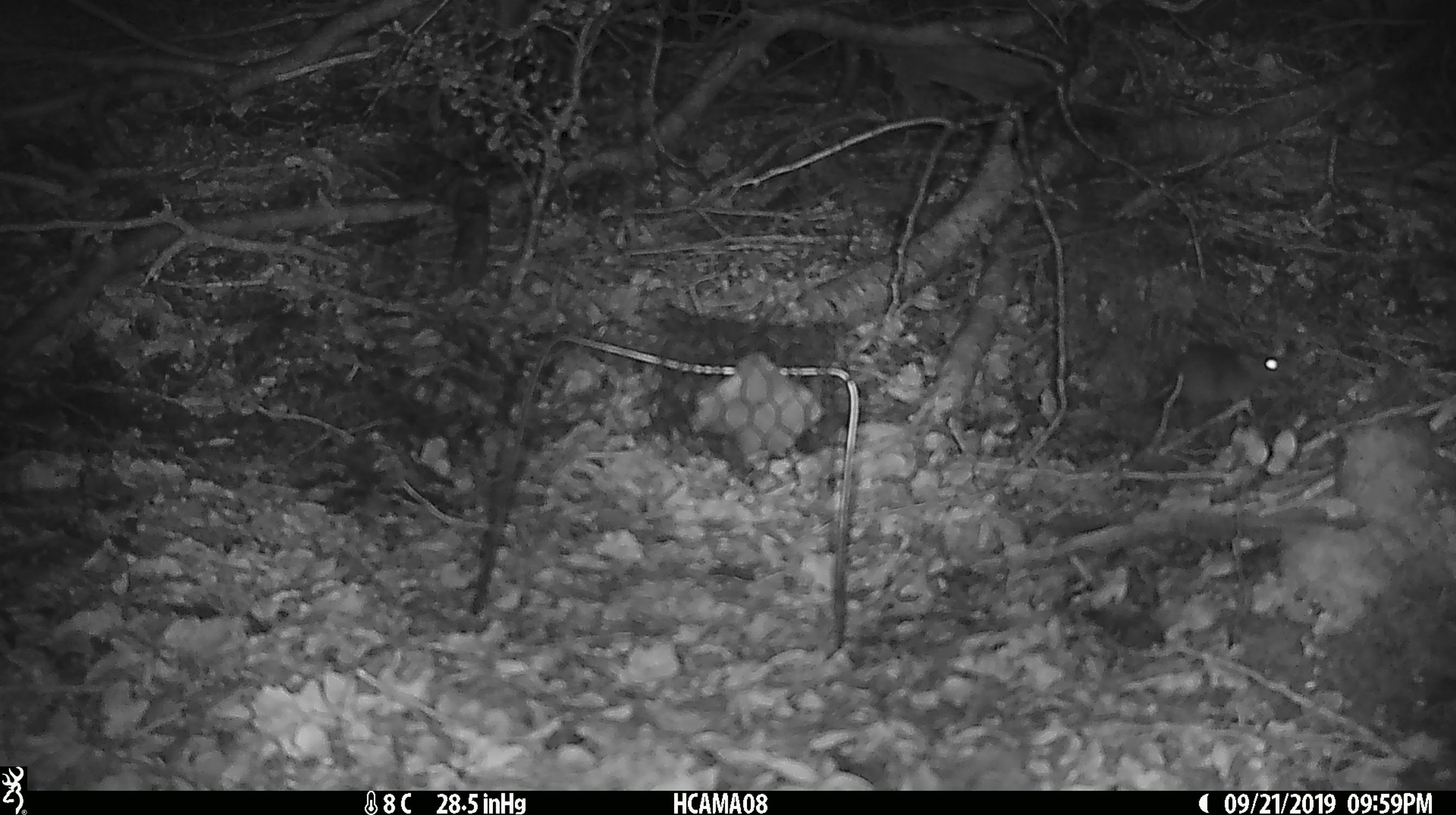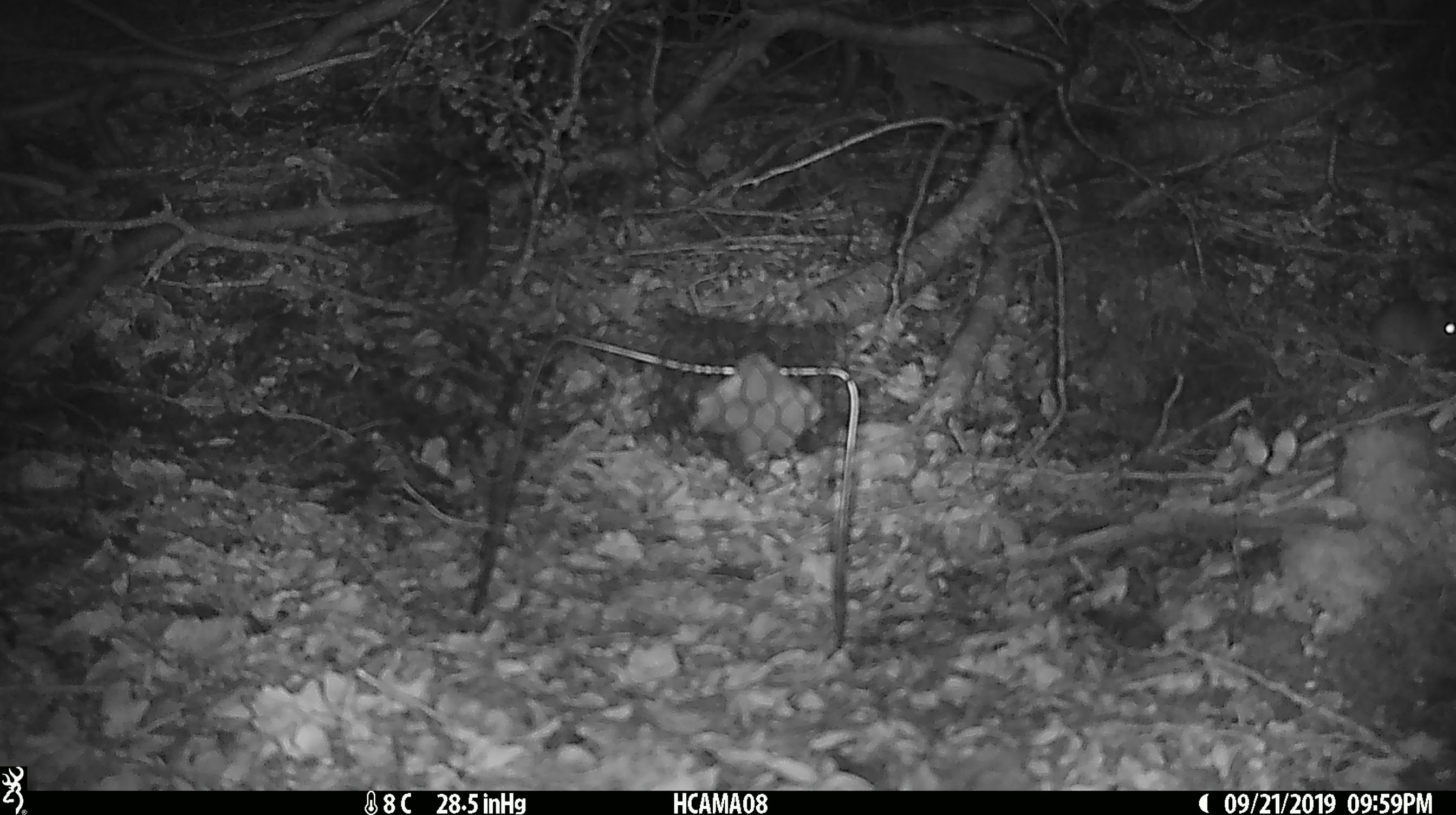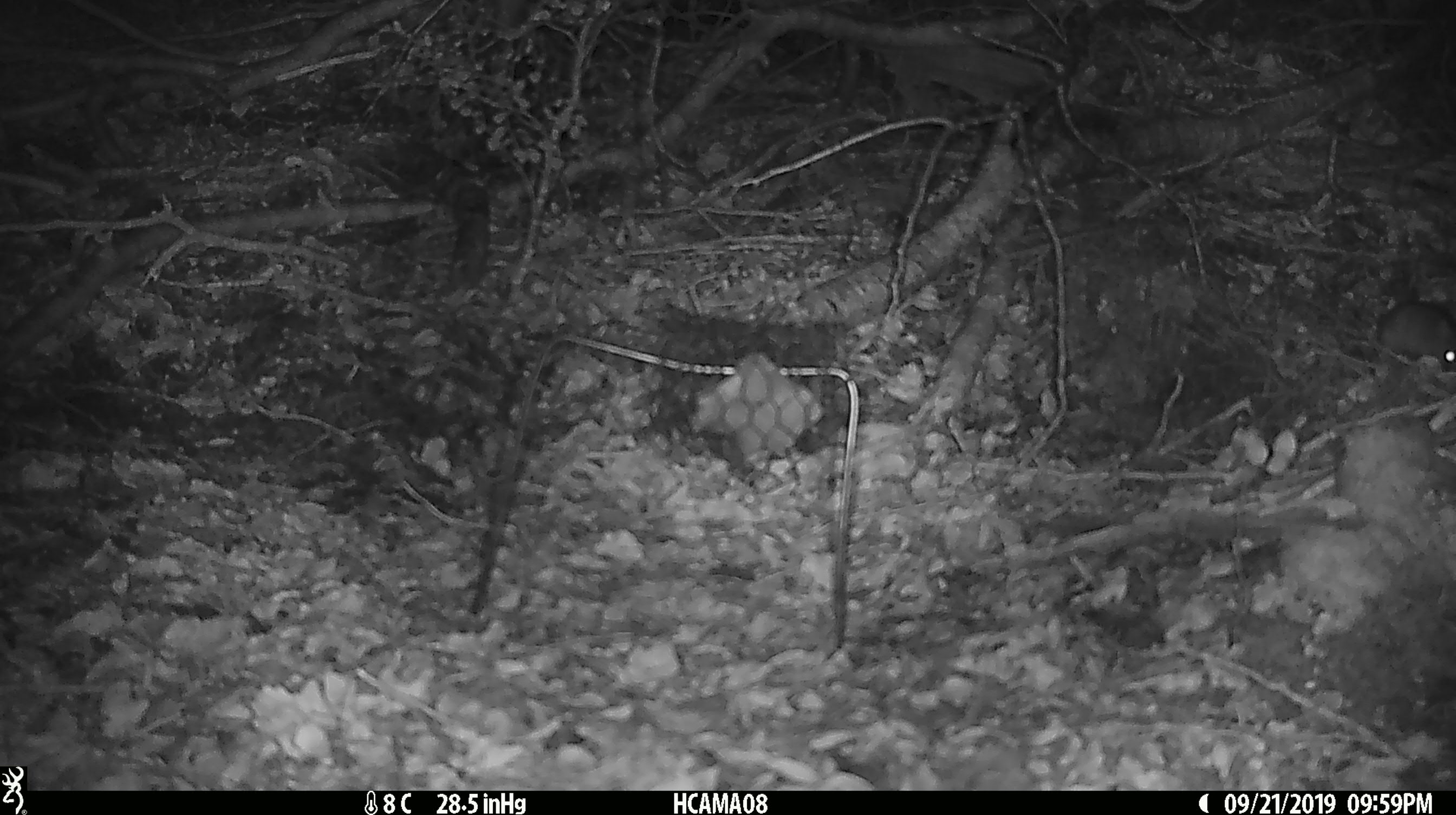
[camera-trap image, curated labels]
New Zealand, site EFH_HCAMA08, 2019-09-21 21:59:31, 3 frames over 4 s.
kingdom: Animalia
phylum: Chordata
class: Mammalia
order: Rodentia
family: Muridae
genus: Mus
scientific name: Mus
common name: mouse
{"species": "mouse (Mus)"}